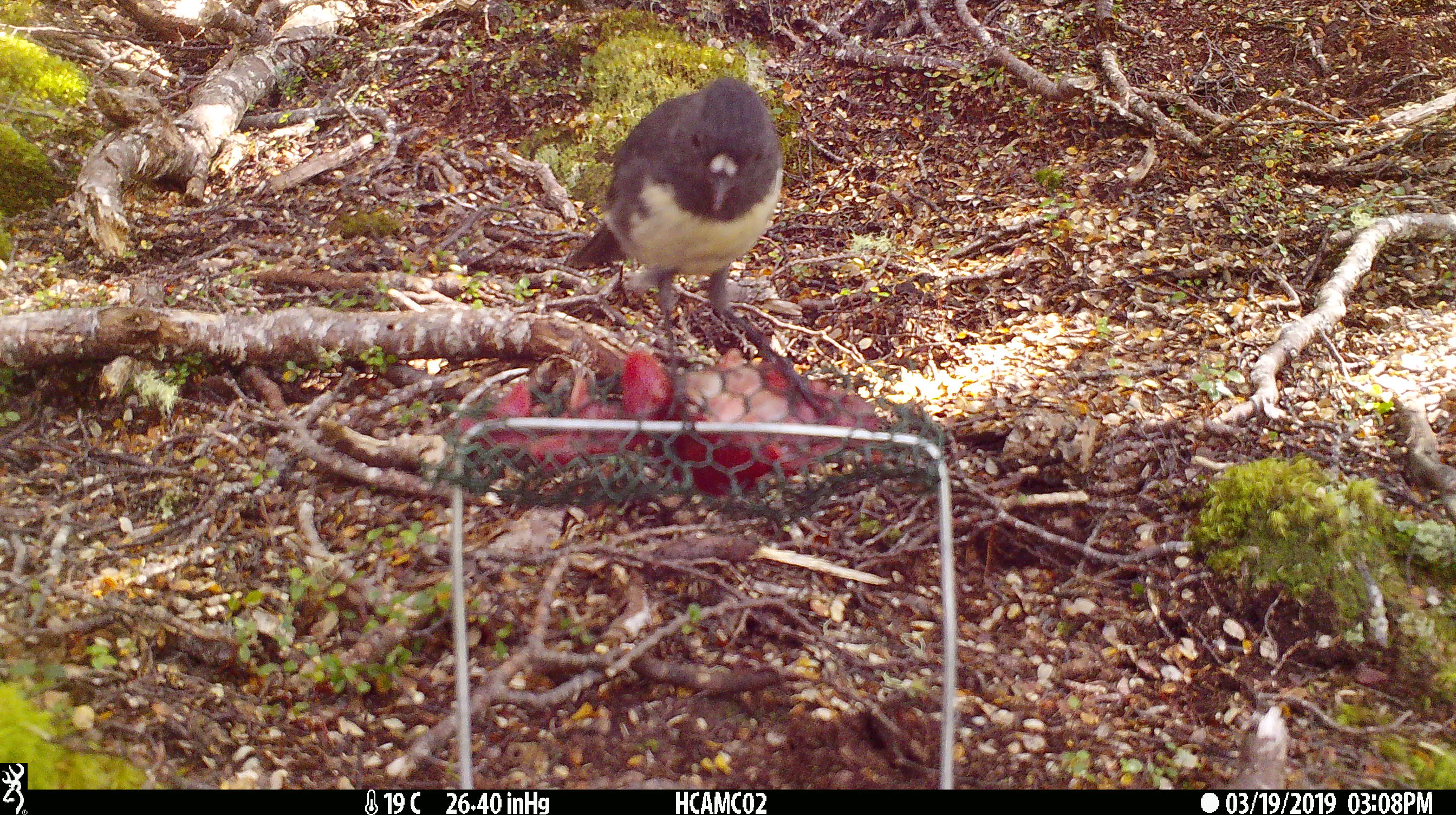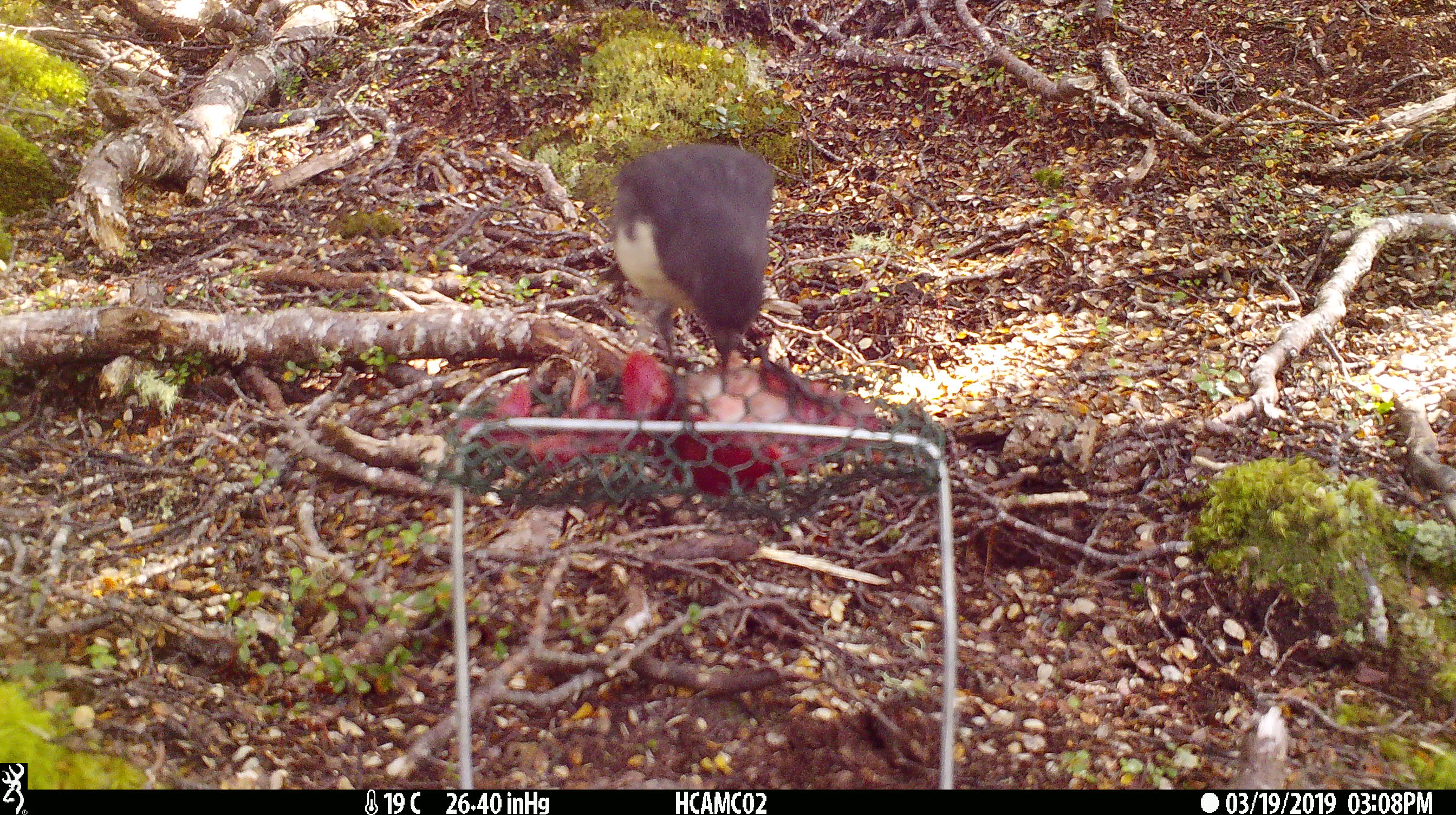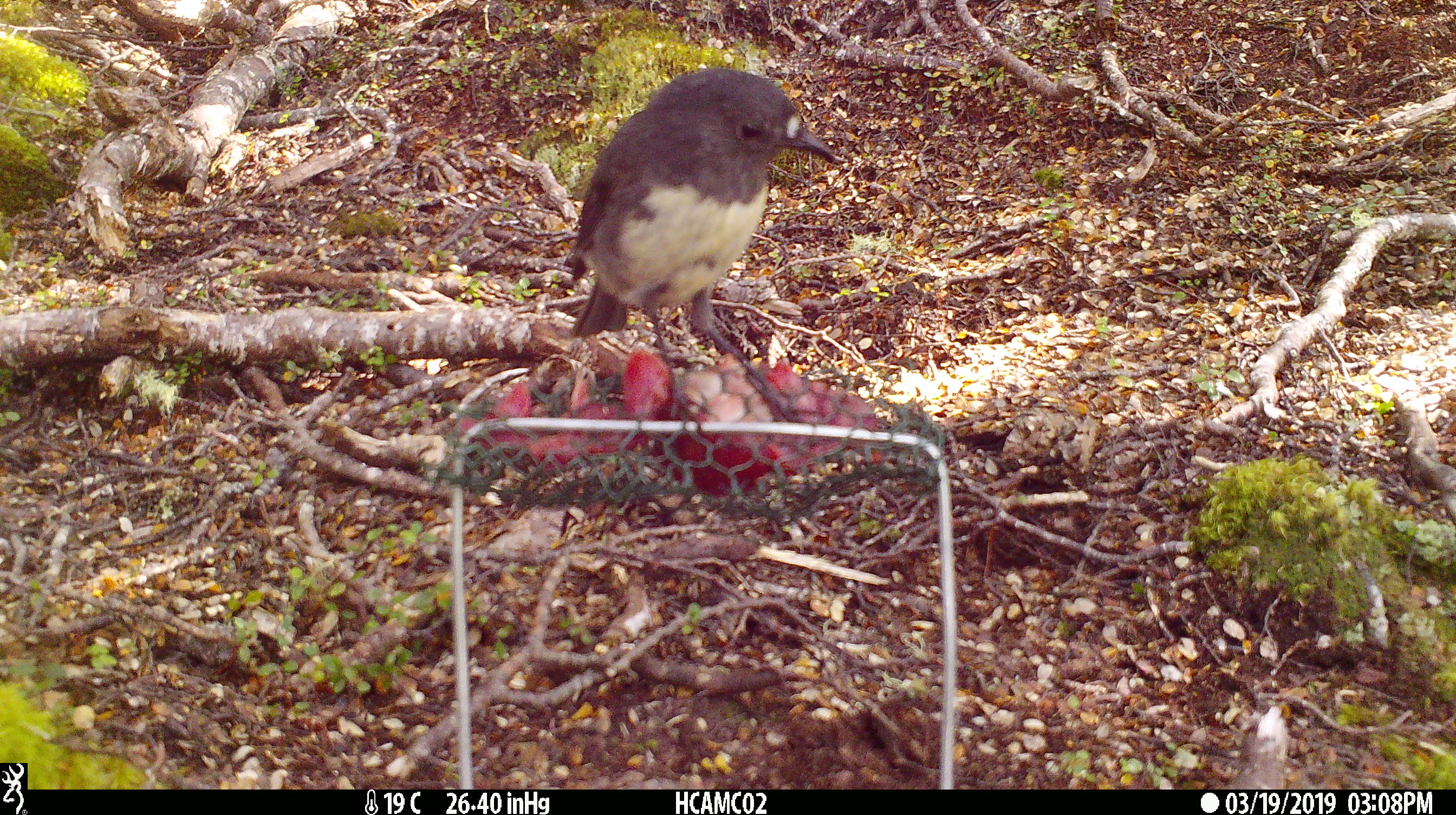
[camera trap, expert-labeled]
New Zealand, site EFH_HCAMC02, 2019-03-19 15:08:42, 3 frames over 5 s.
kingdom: Animalia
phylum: Chordata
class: Aves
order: Passeriformes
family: Petroicidae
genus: Petroica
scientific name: Petroica australis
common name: new zealand robin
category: robin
Robin (new zealand robin) (Petroica australis).